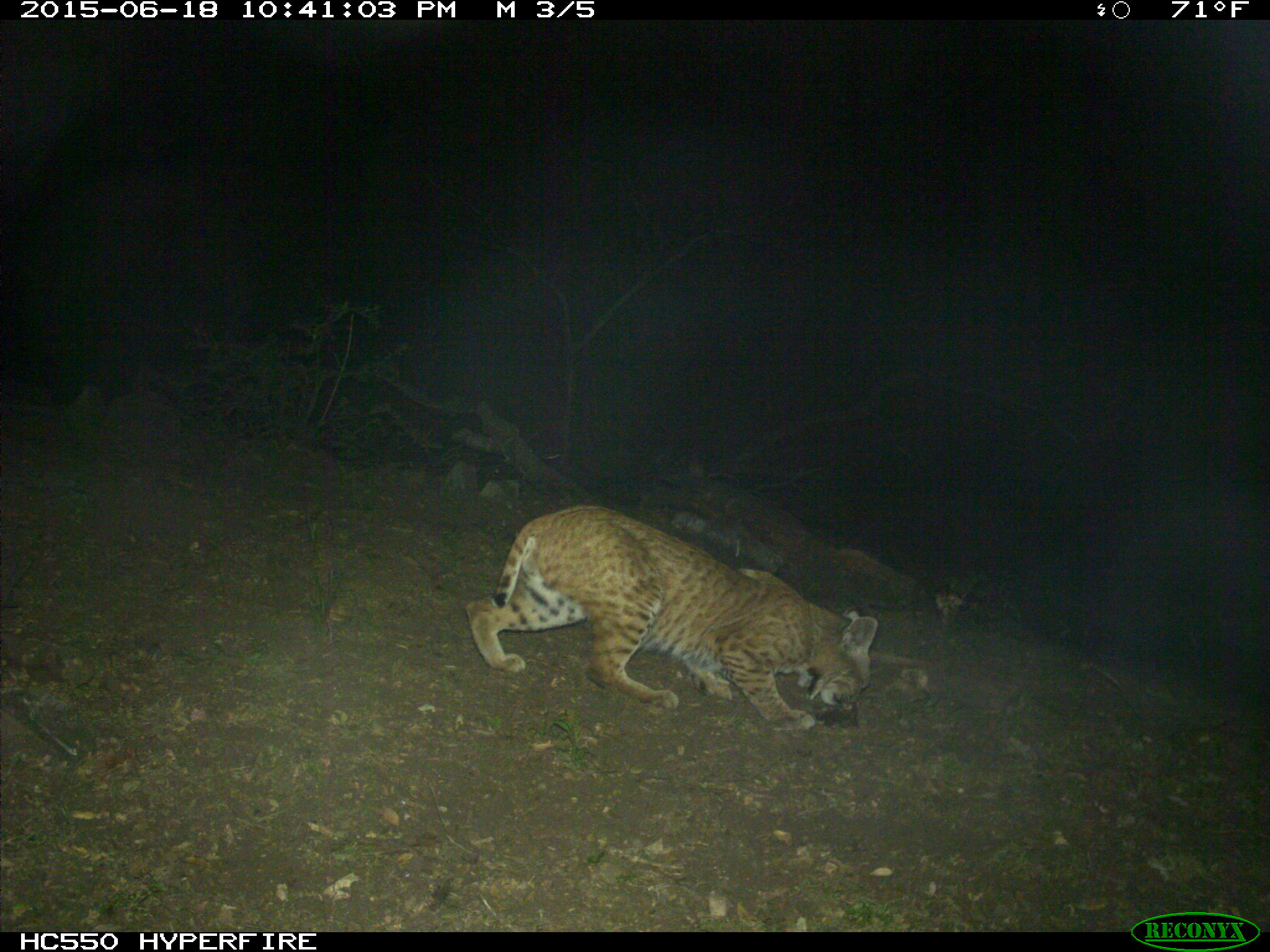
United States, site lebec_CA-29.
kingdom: Animalia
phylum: Chordata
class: Mammalia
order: Carnivora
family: Felidae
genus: Lynx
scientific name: Lynx rufus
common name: bobcat